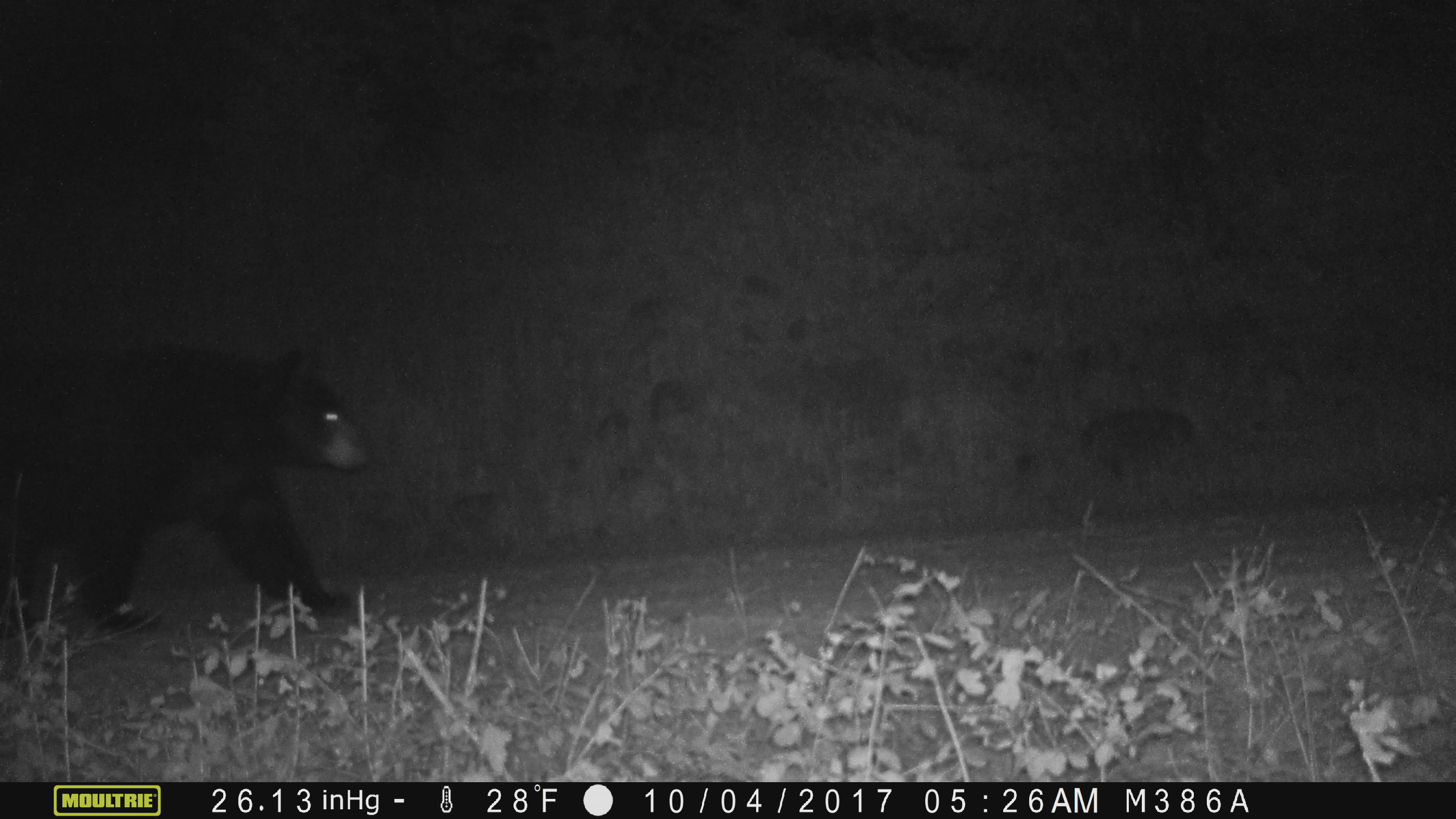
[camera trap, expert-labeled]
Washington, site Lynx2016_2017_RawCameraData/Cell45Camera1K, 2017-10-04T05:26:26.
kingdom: Animalia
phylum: Chordata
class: Mammalia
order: Carnivora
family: Ursidae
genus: Ursus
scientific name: Ursus americanus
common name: american black bear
Ursus americanus (american black bear). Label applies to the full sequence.